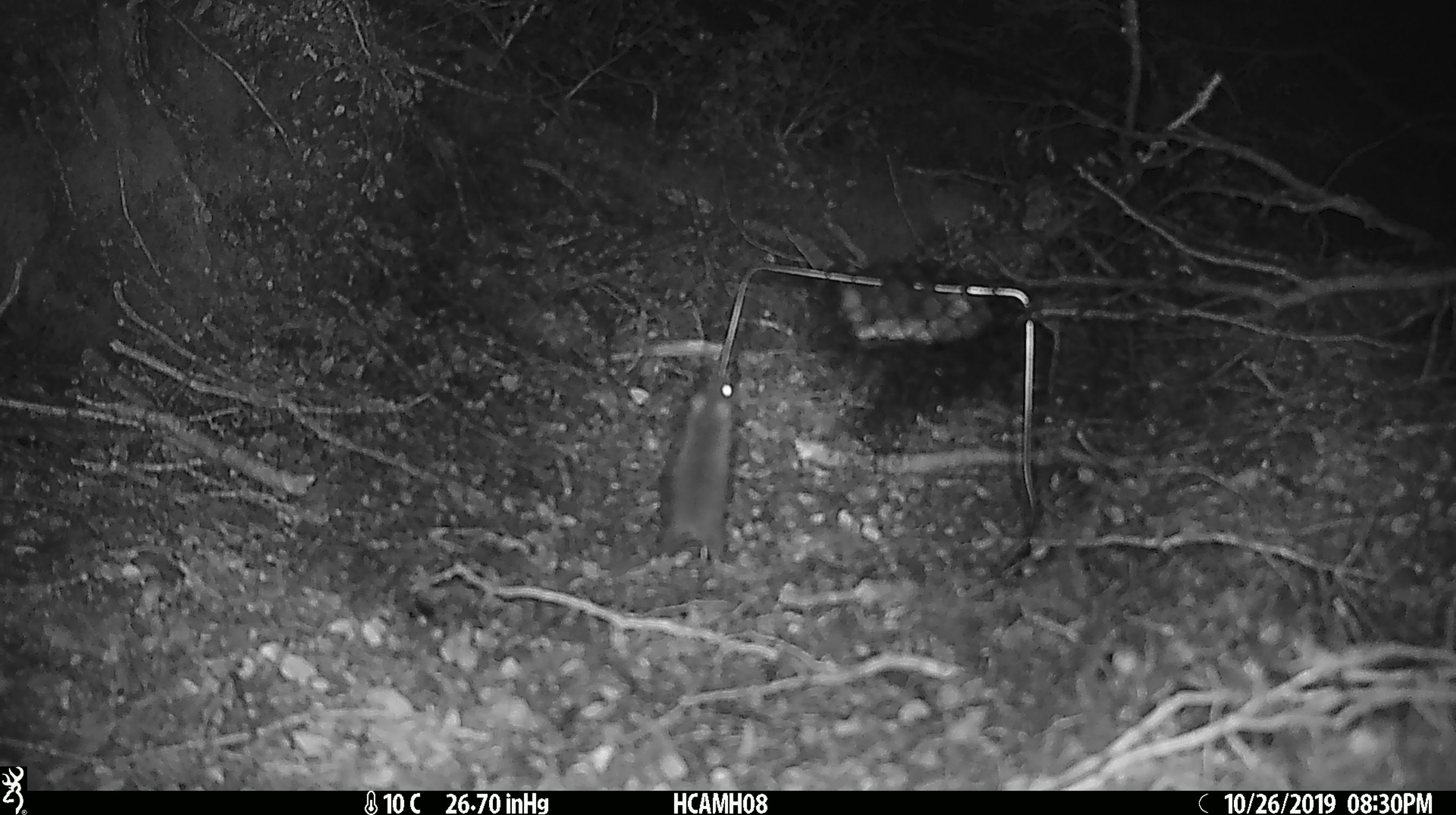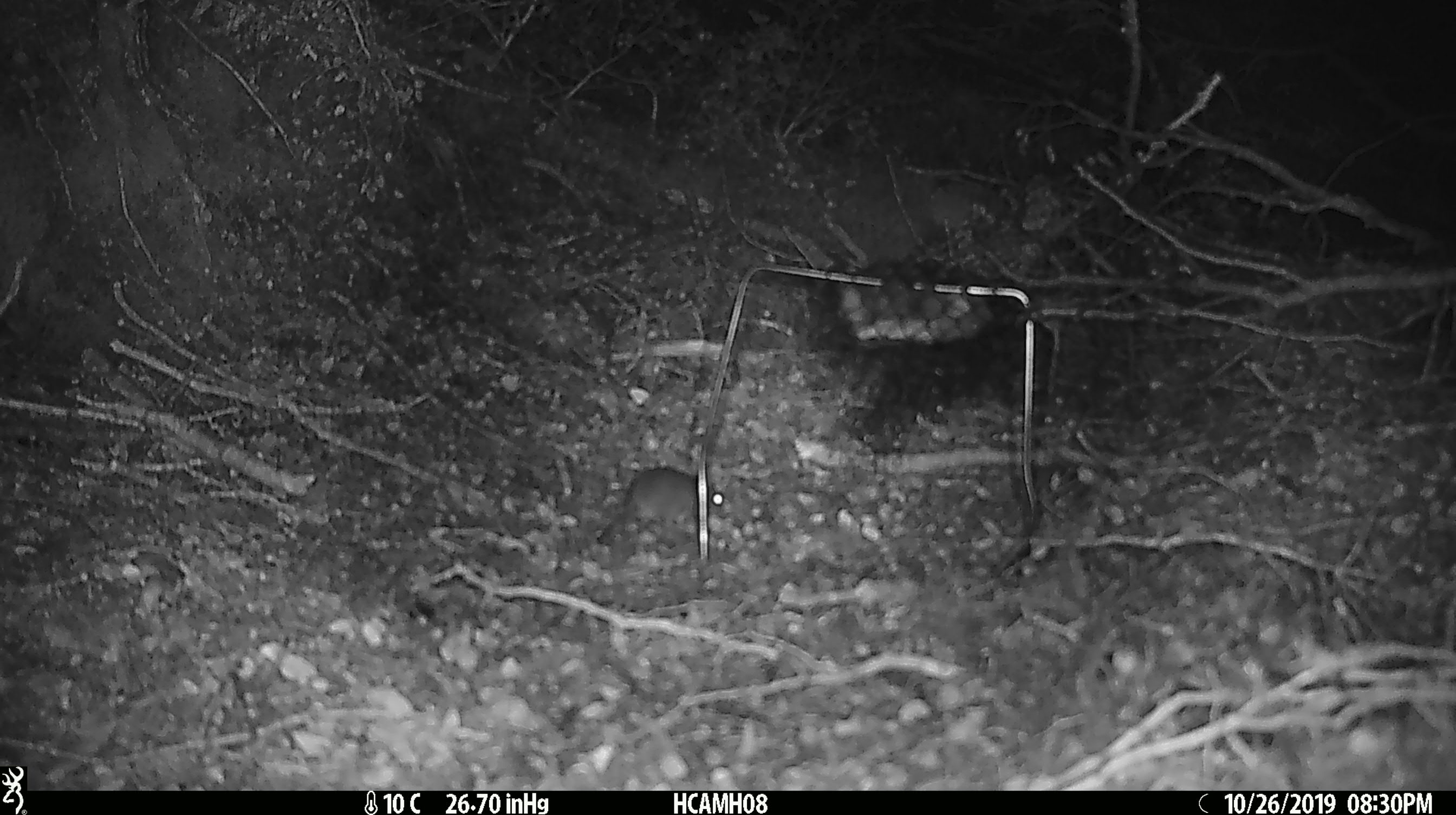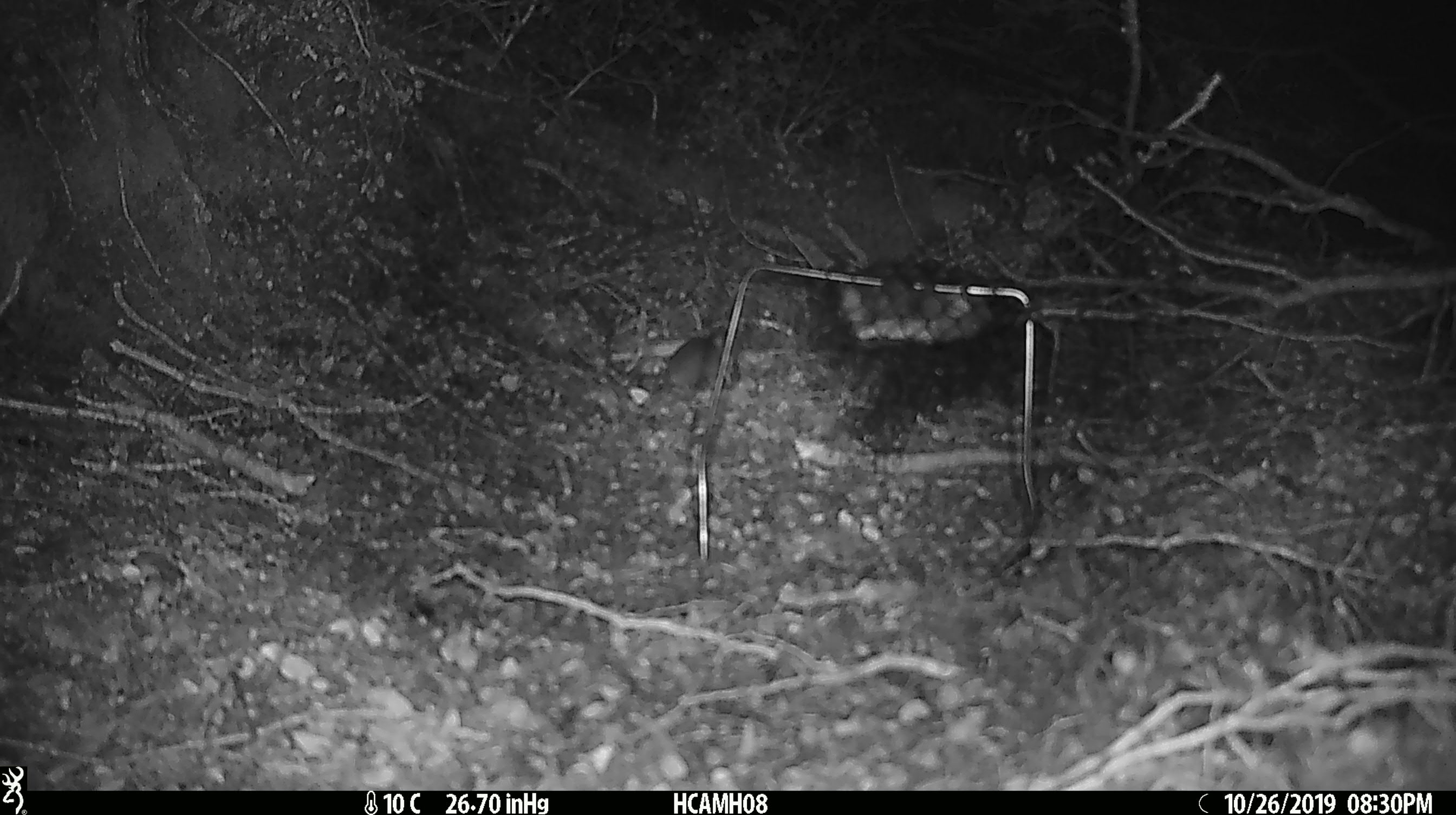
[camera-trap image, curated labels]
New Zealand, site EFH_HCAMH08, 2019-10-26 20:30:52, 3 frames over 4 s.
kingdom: Animalia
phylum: Chordata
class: Mammalia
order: Rodentia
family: Muridae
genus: Mus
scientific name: Mus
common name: mouse